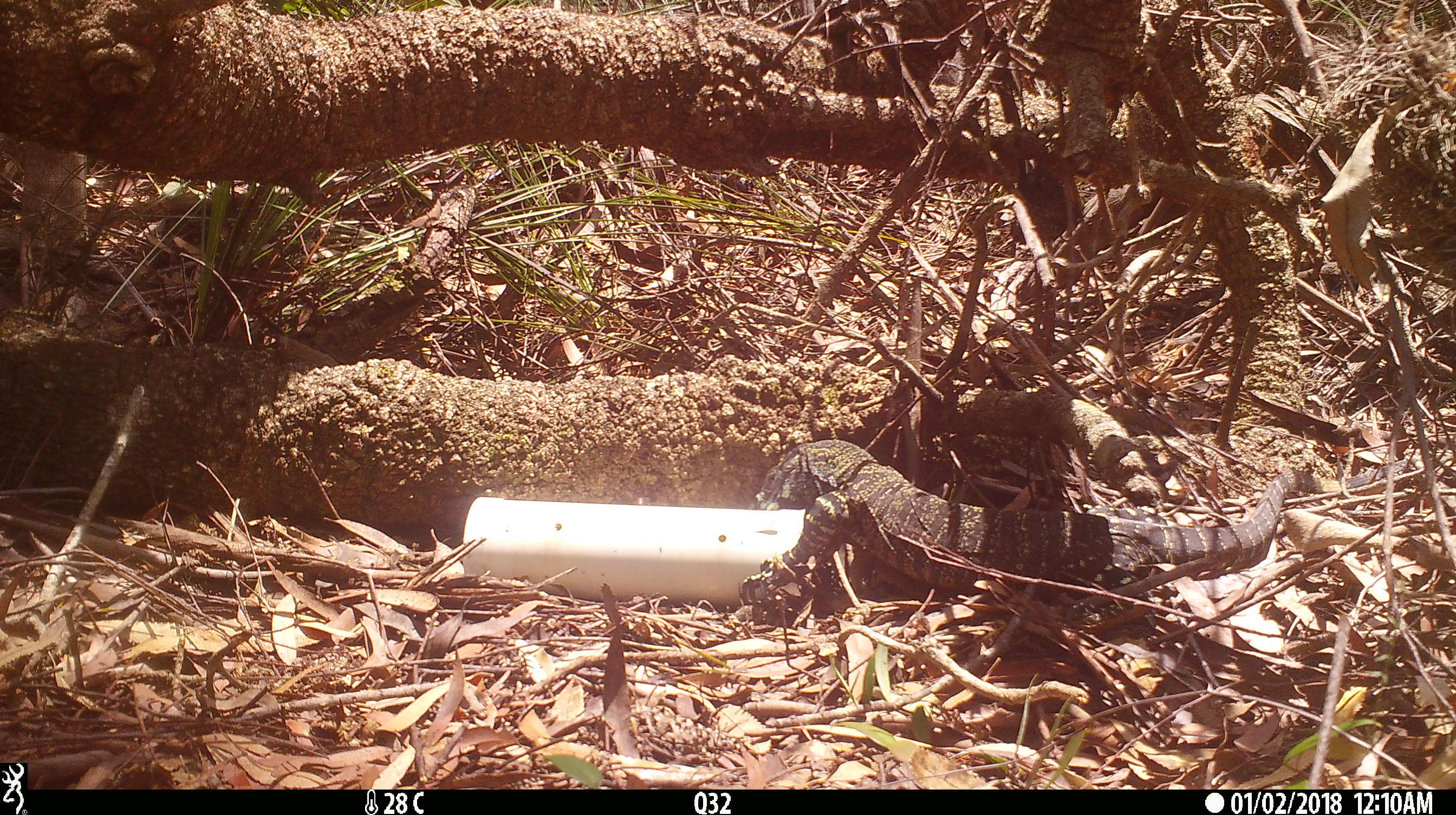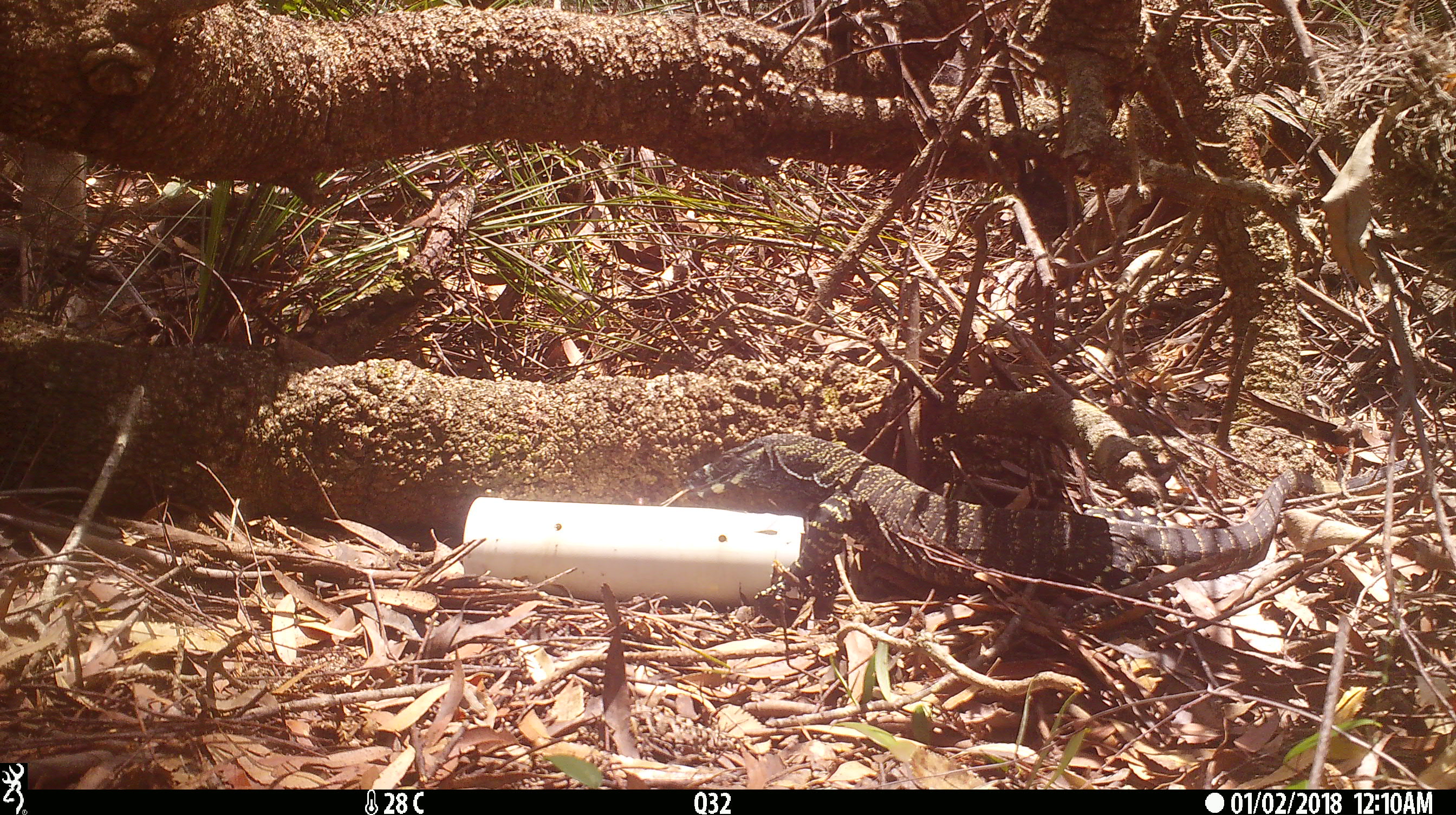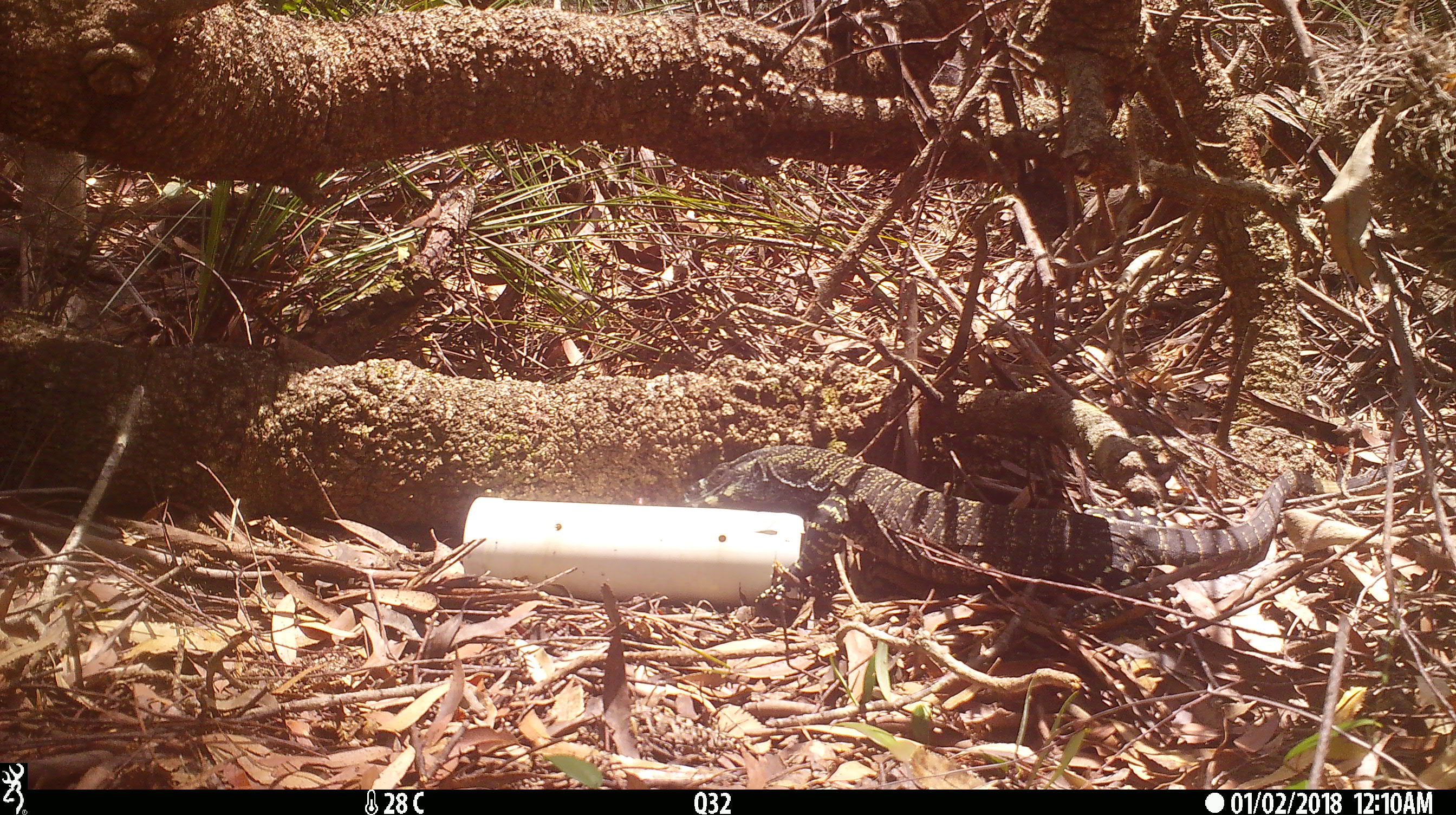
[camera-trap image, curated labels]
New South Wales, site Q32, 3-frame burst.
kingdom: Animalia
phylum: Chordata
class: Reptilia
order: Squamata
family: Varanidae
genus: Varanus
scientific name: Varanus varius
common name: lace monitor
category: goanna